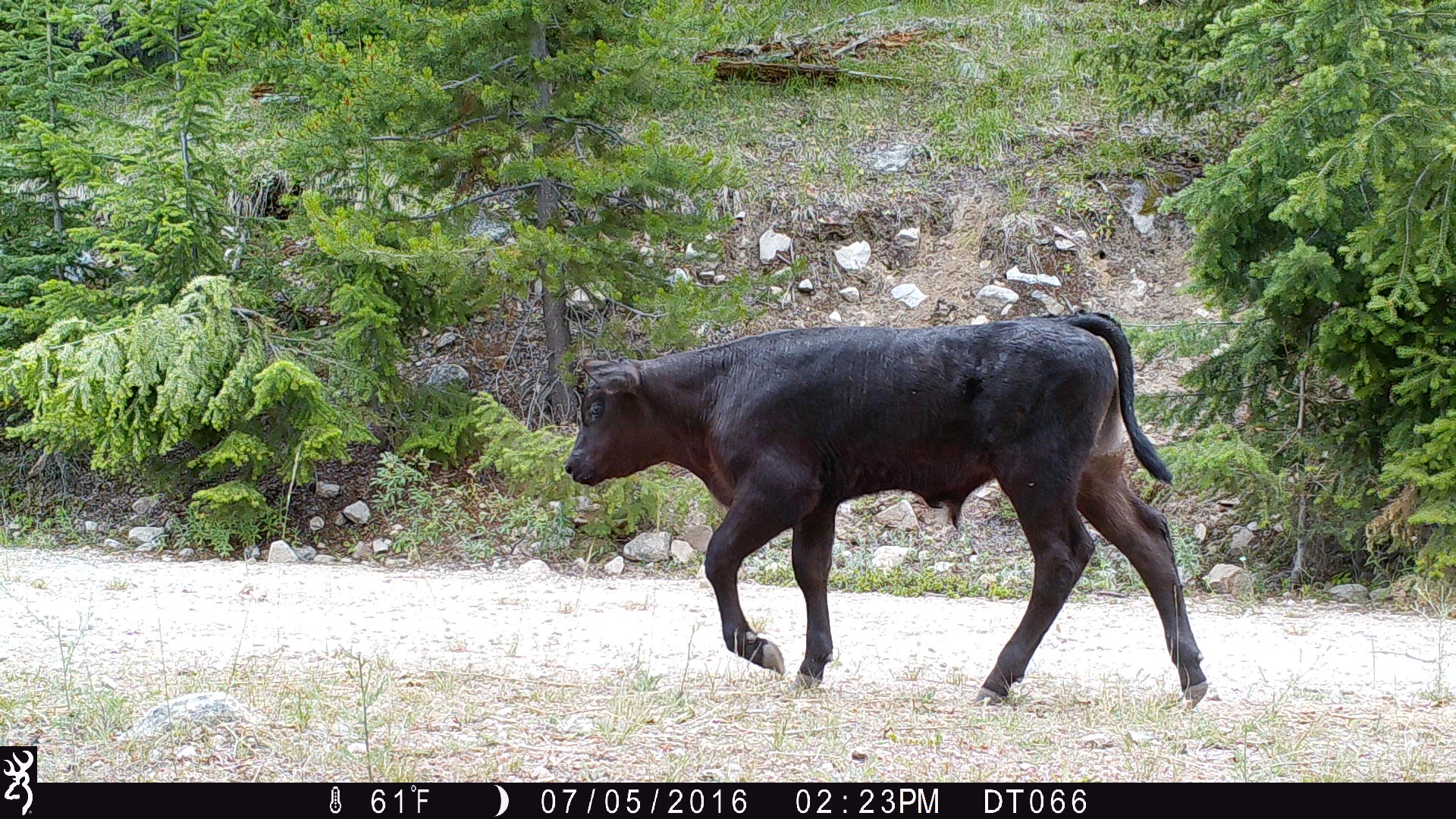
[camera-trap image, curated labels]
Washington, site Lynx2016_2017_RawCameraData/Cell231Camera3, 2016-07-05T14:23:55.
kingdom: Animalia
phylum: Chordata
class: Mammalia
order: Artiodactyla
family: Bovidae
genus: Bos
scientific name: Bos taurus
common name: domestic cattle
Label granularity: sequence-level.